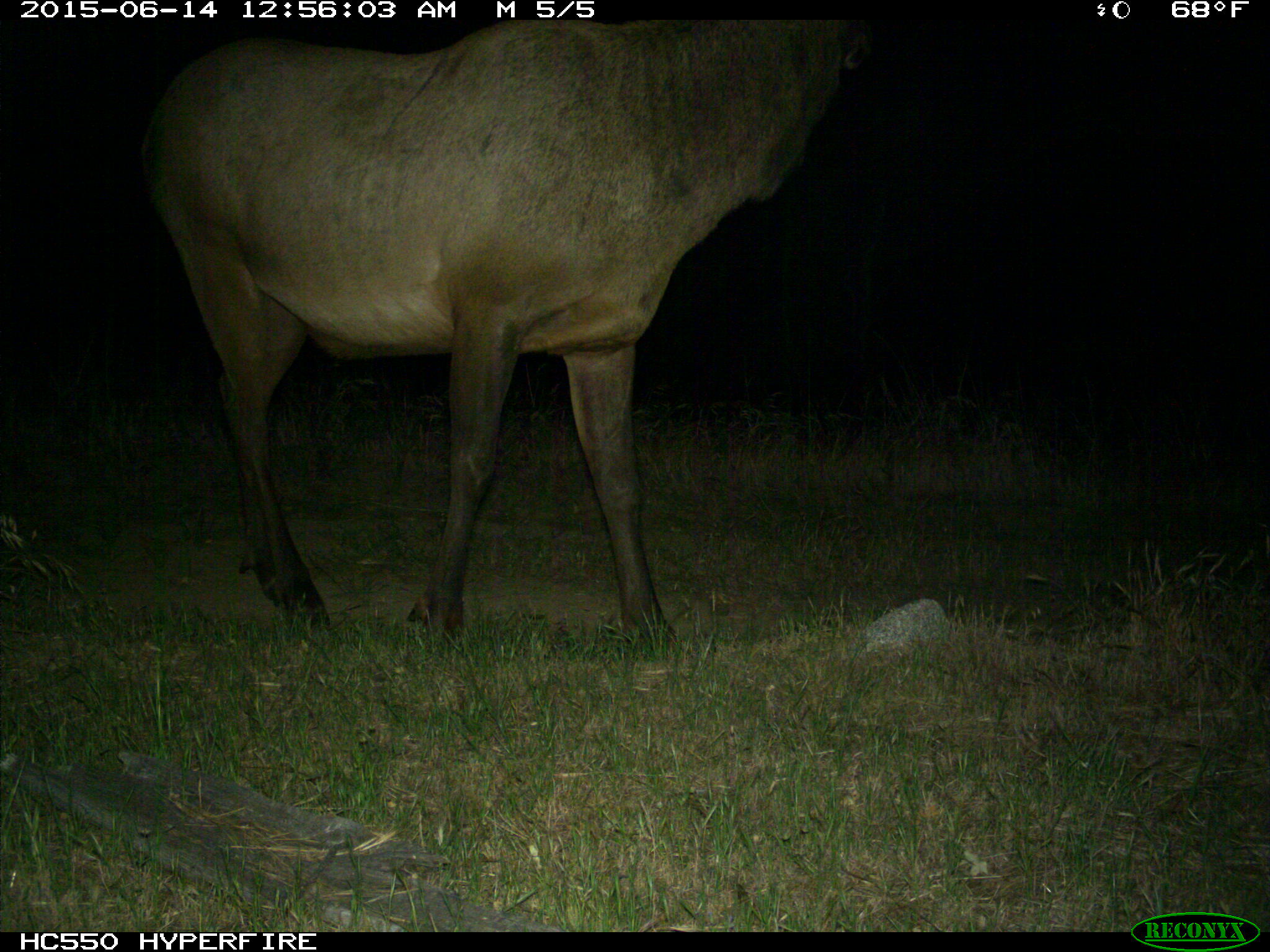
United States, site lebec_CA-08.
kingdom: Animalia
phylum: Chordata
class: Mammalia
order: Artiodactyla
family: Cervidae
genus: Cervus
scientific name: Cervus canadensis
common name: elk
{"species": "Cervus canadensis (elk)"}